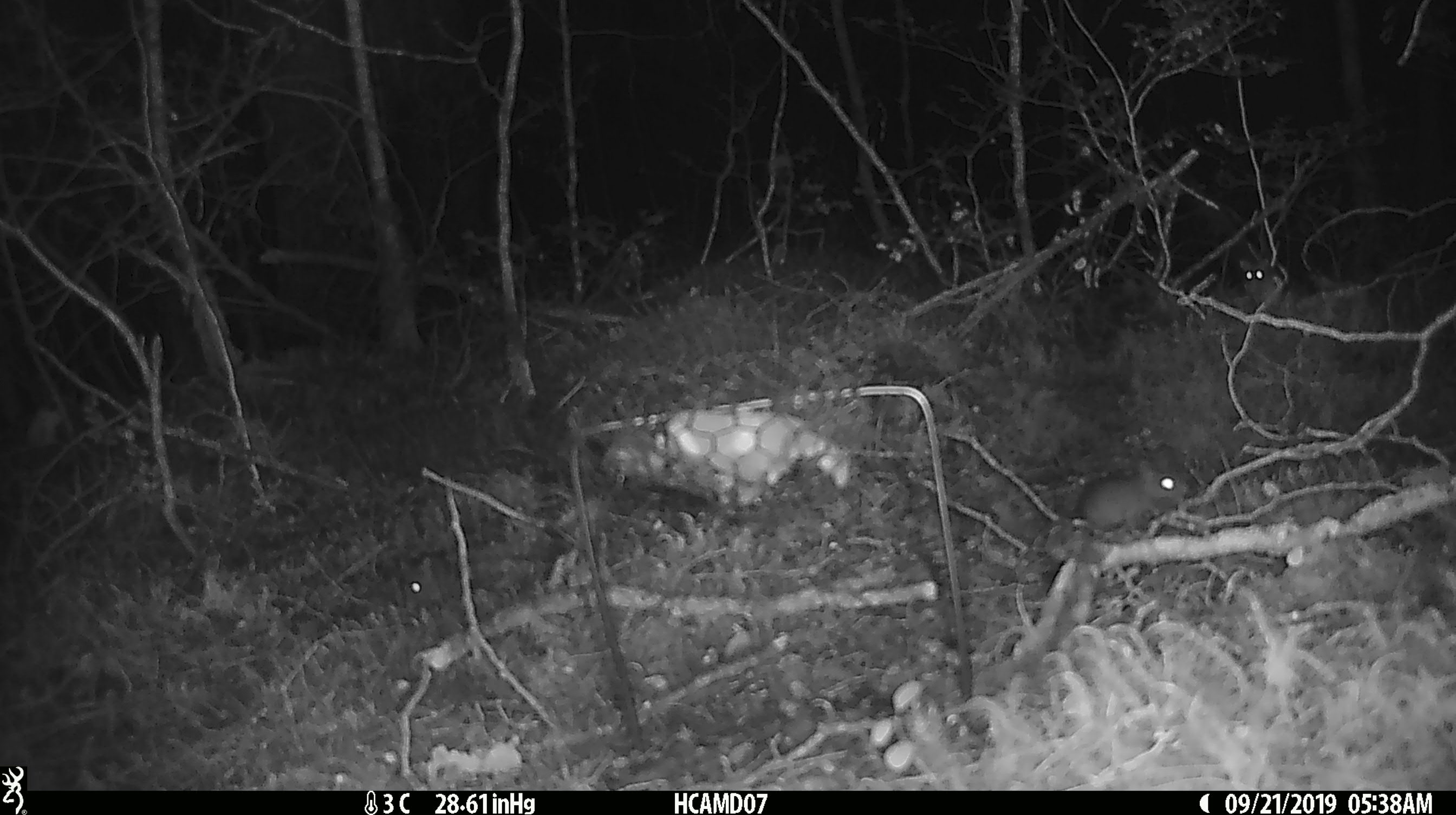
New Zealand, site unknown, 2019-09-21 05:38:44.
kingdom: Animalia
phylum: Chordata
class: Mammalia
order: Rodentia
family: Muridae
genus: Mus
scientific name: Mus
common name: mouse